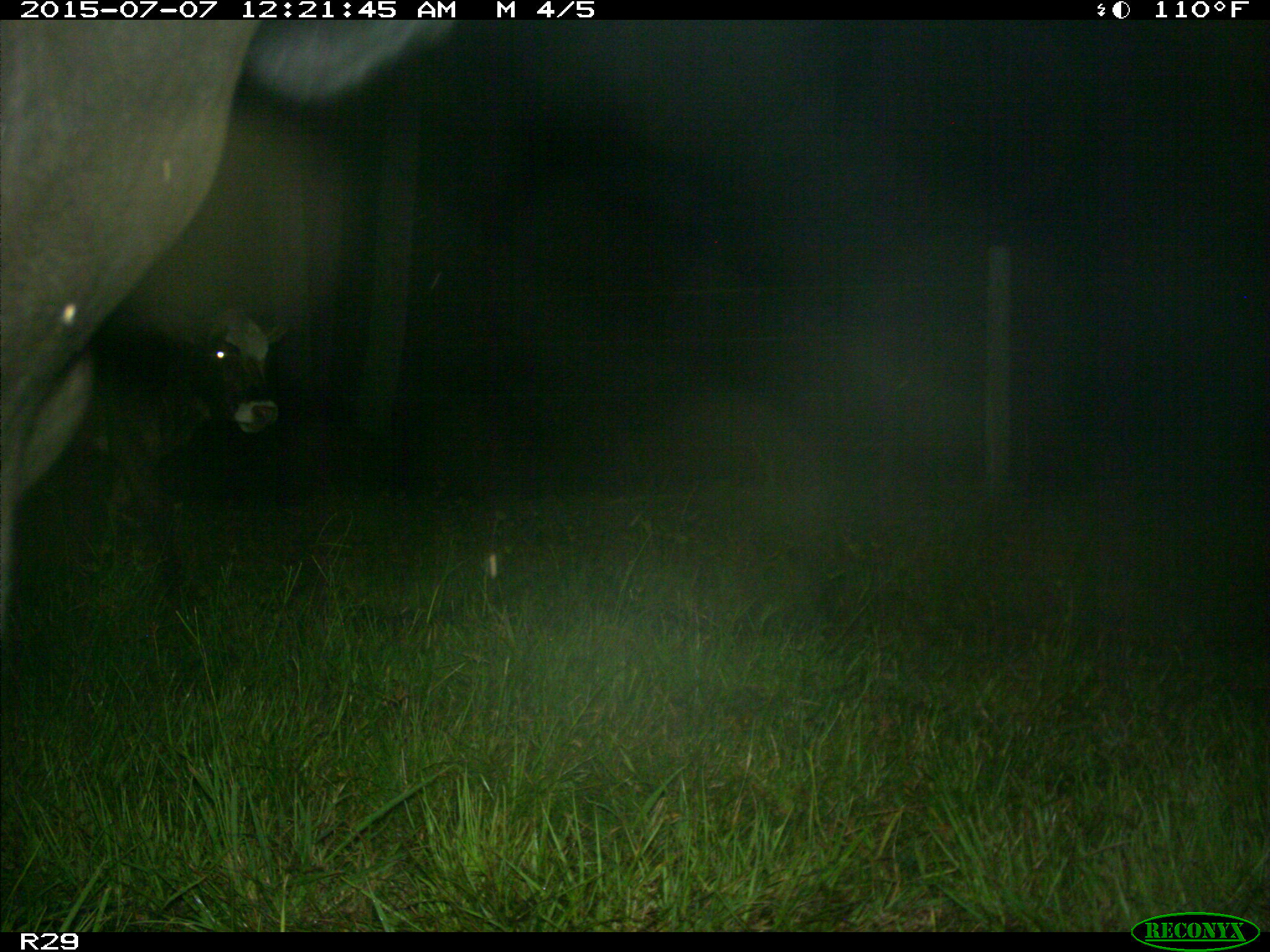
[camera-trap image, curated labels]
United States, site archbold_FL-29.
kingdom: Animalia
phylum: Chordata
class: Mammalia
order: Artiodactyla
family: Bovidae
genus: Bos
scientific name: Bos taurus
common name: domestic cow